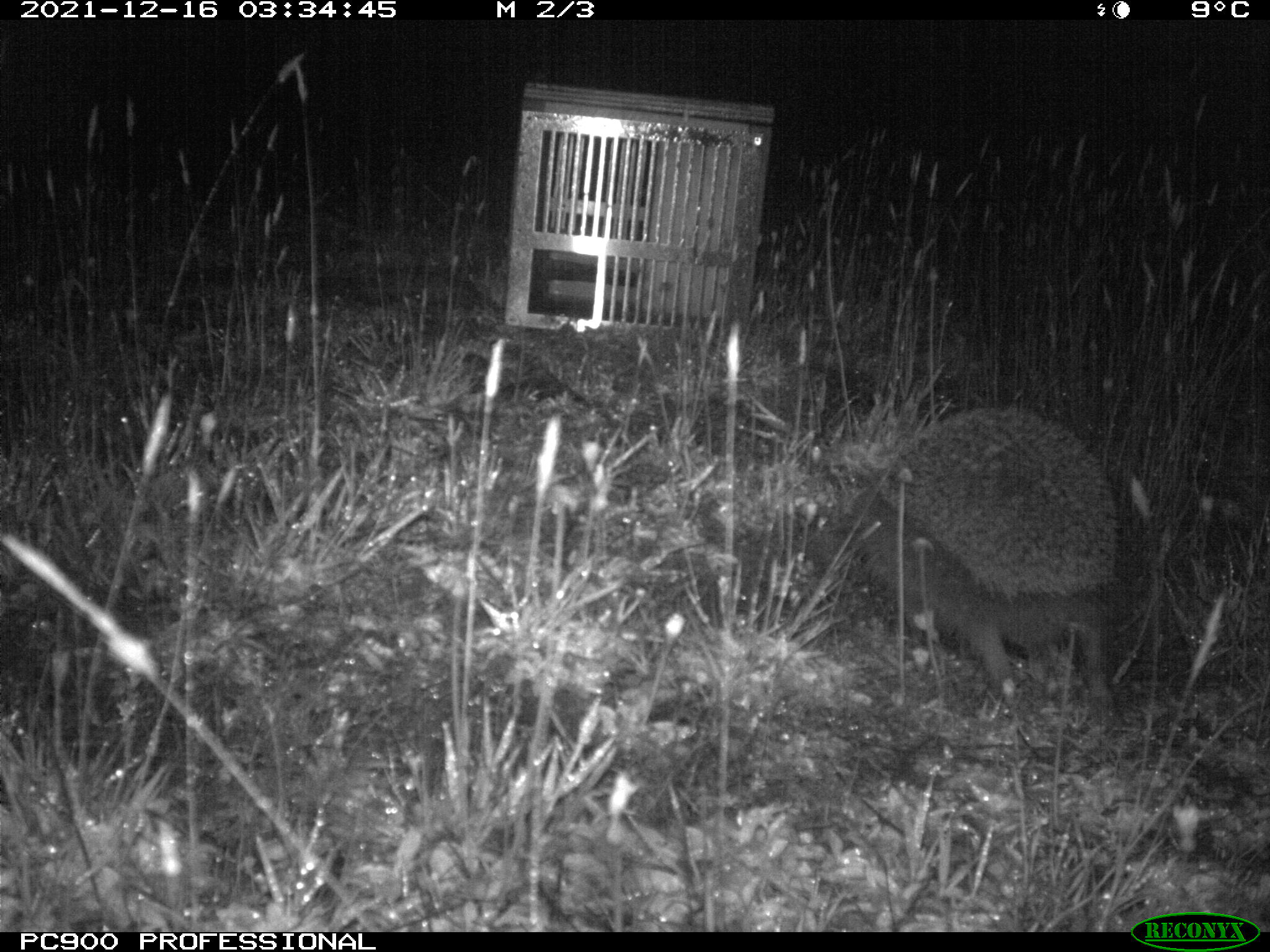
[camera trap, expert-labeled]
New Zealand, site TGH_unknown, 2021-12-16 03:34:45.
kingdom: Animalia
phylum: Chordata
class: Mammalia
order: Eulipotyphla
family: Erinaceidae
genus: Erinaceus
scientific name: Erinaceus europaeus europaeus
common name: european hedgehog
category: hedgehog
Hedgehog (european hedgehog) (Erinaceus europaeus europaeus).